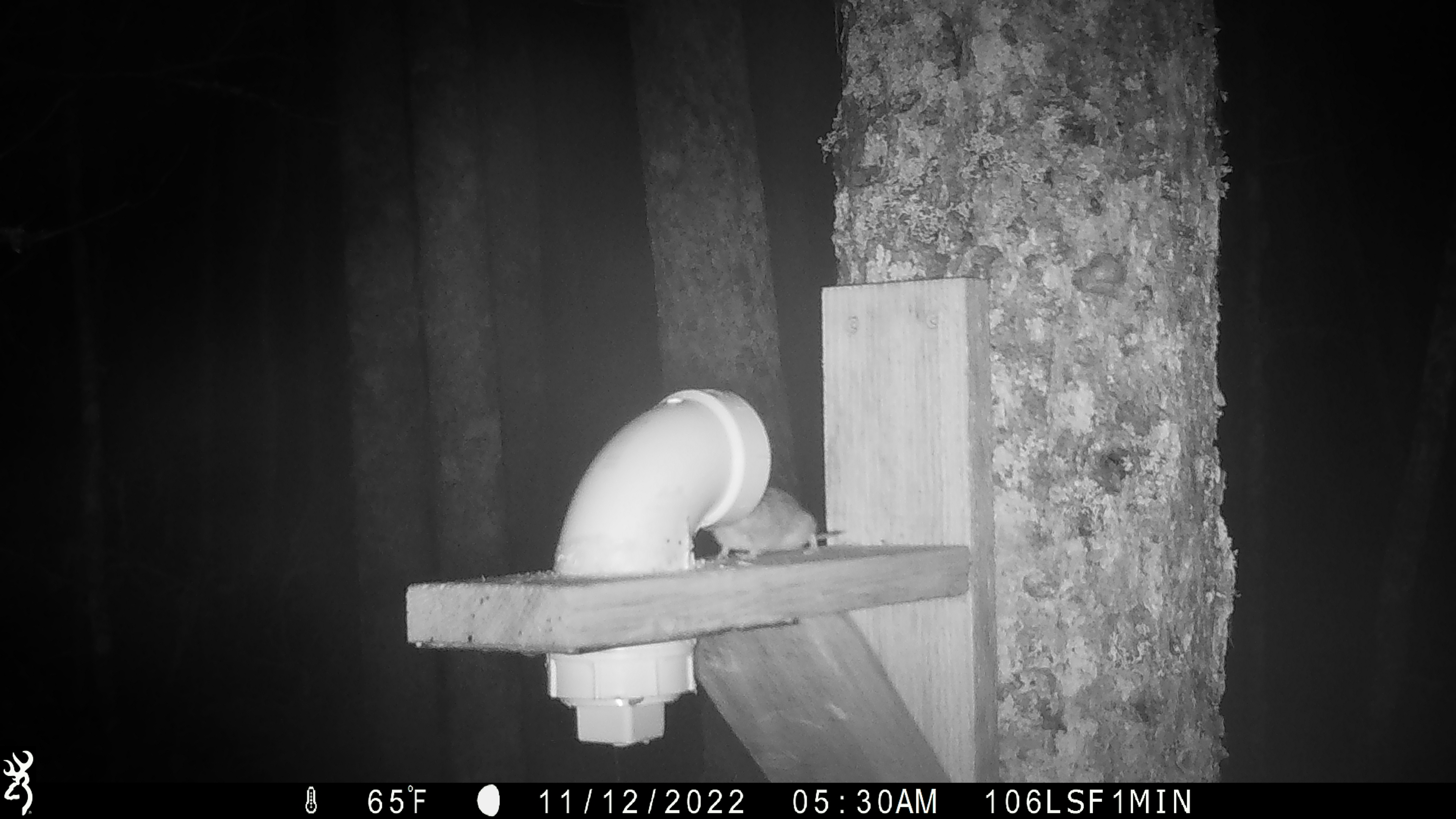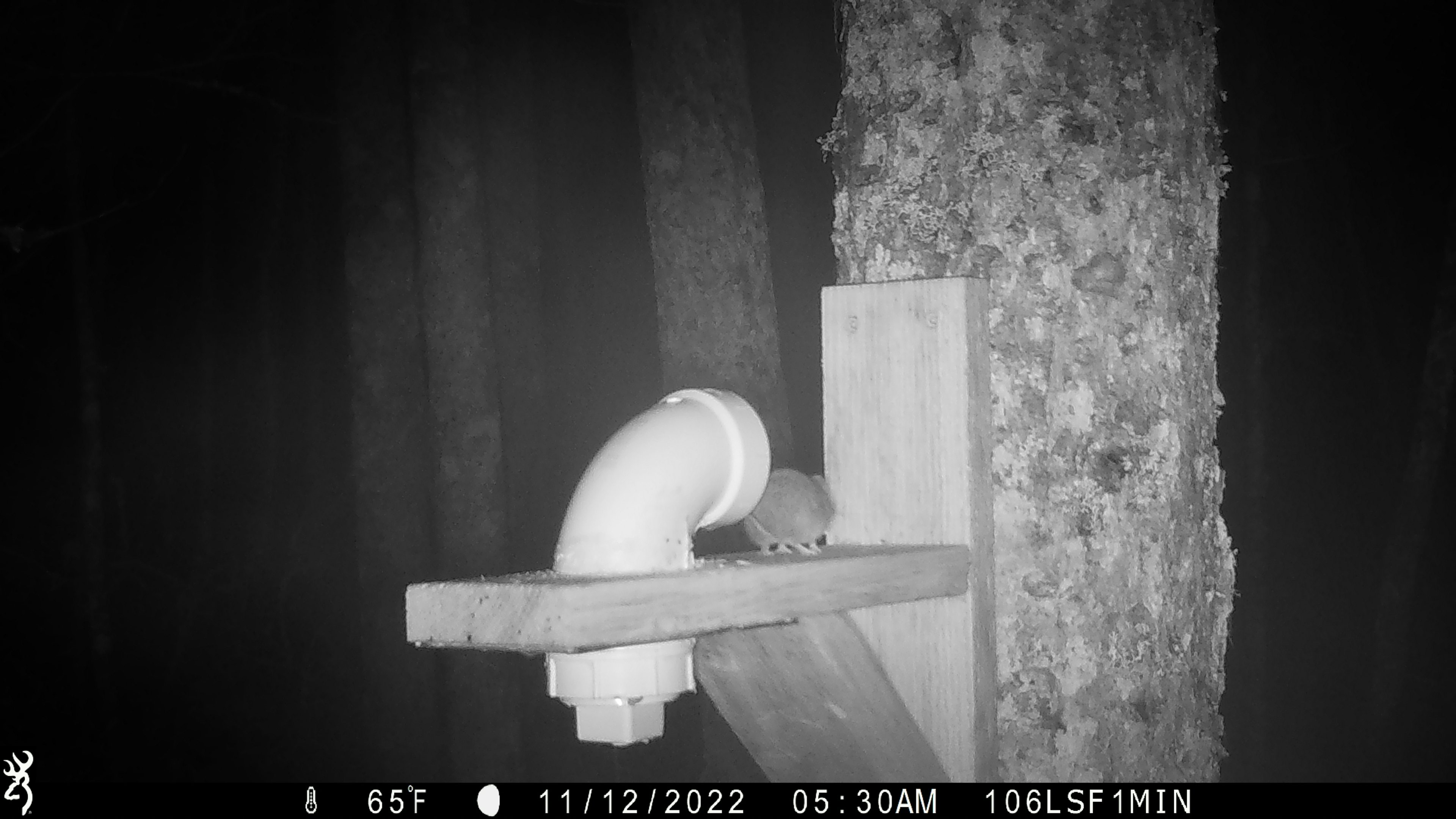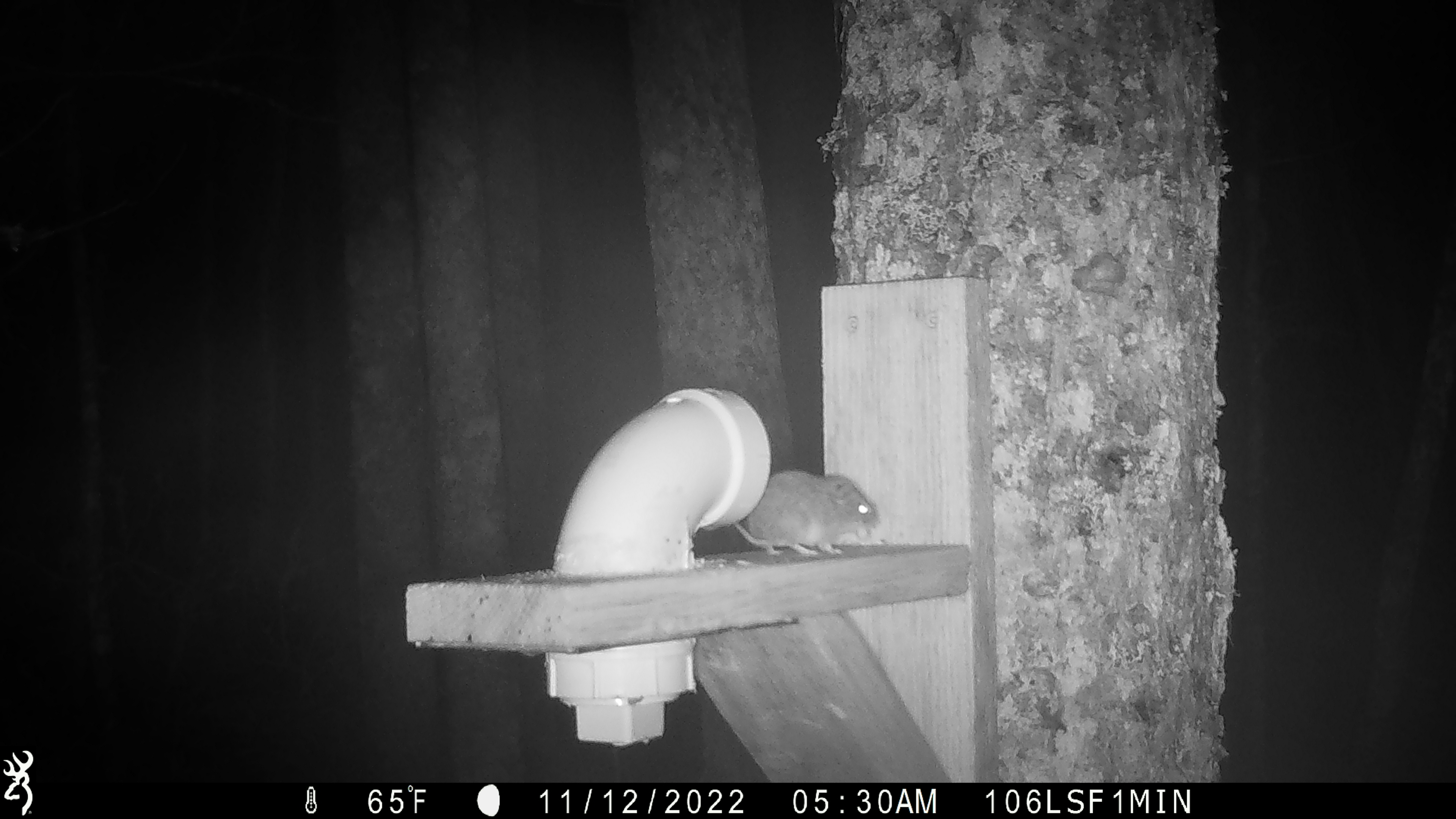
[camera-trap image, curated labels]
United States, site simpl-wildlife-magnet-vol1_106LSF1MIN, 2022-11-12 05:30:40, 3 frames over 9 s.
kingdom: Animalia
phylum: Chordata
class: Mammalia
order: Rodentia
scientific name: Rodentia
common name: mouse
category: mouse sp.